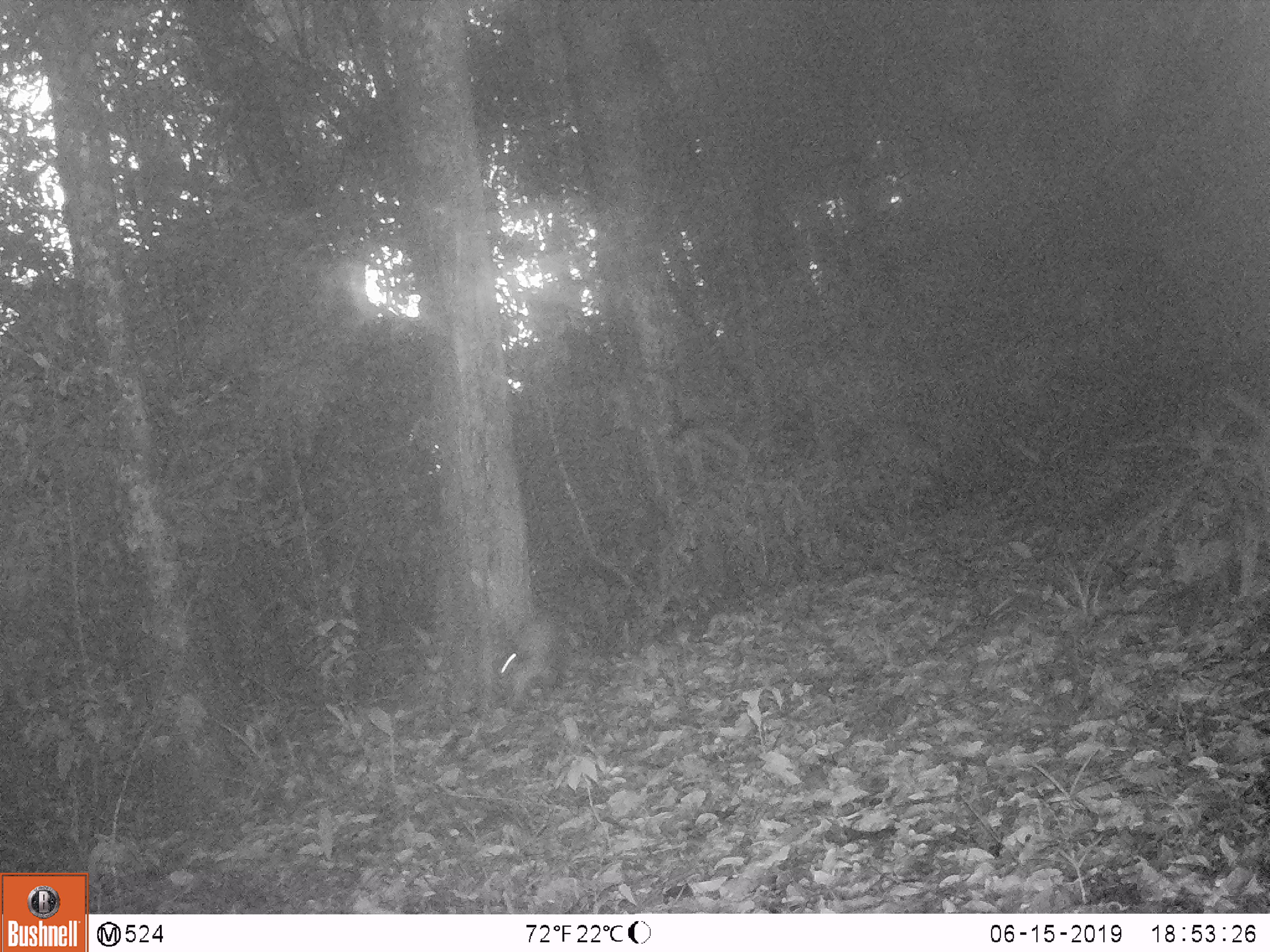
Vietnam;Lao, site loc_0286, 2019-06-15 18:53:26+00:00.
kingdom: Animalia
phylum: Chordata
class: Mammalia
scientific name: Mammalia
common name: mammal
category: unidentified small mammal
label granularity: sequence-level